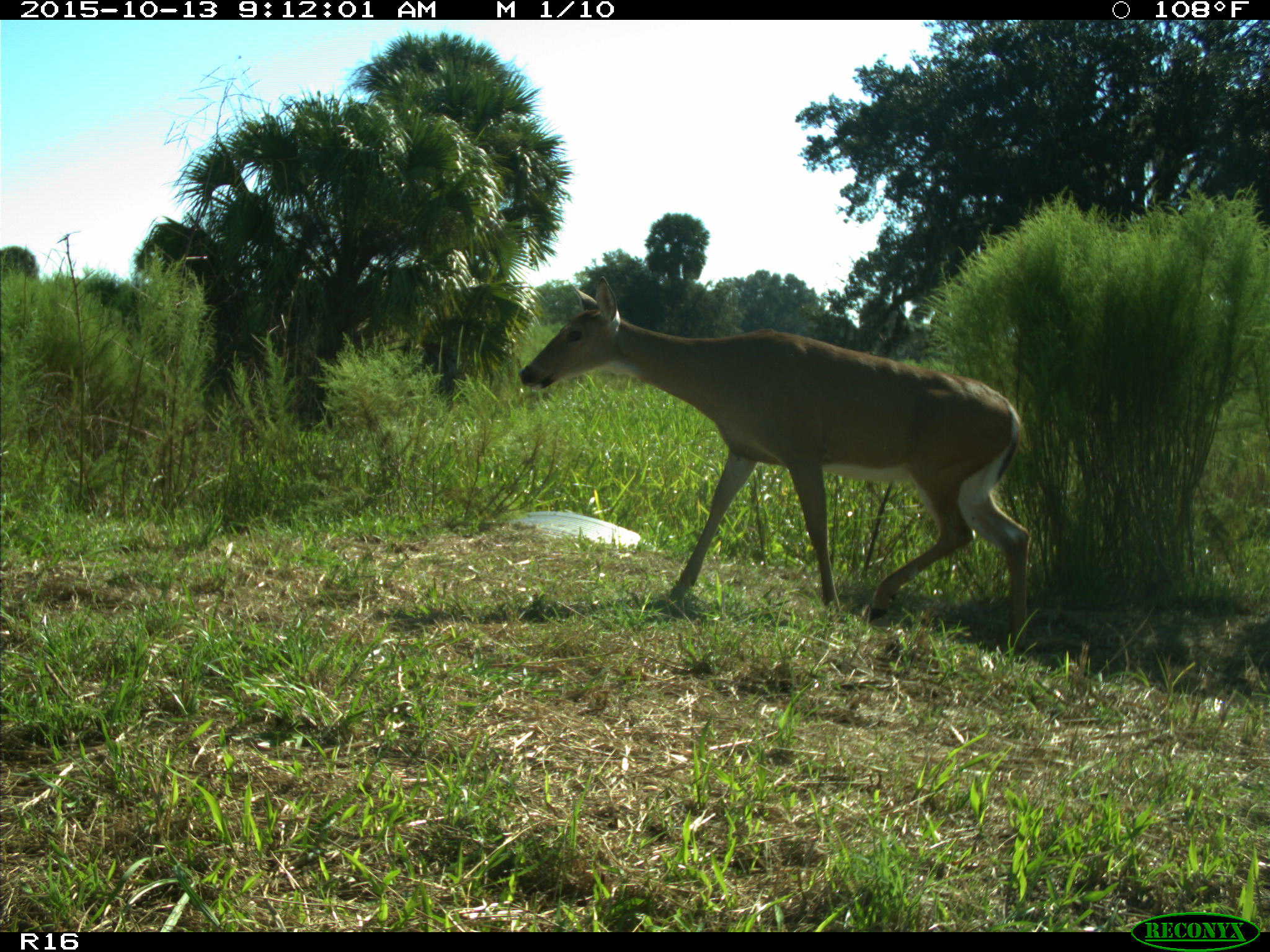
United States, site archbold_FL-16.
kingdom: Animalia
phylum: Chordata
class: Mammalia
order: Artiodactyla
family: Cervidae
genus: Odocoileus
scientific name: Odocoileus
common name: deer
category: unidentified deer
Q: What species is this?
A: Unidentified deer (deer) (Odocoileus).